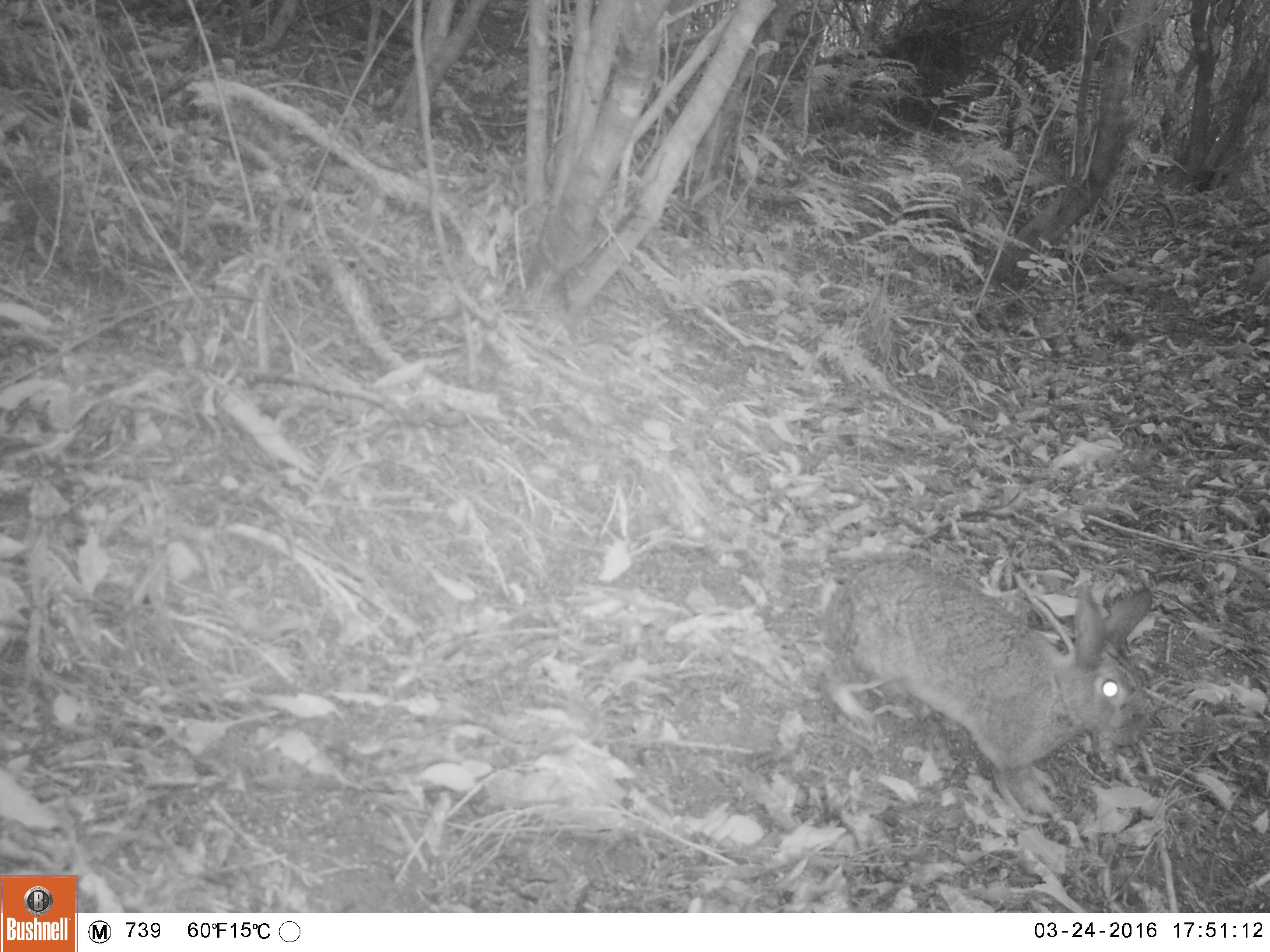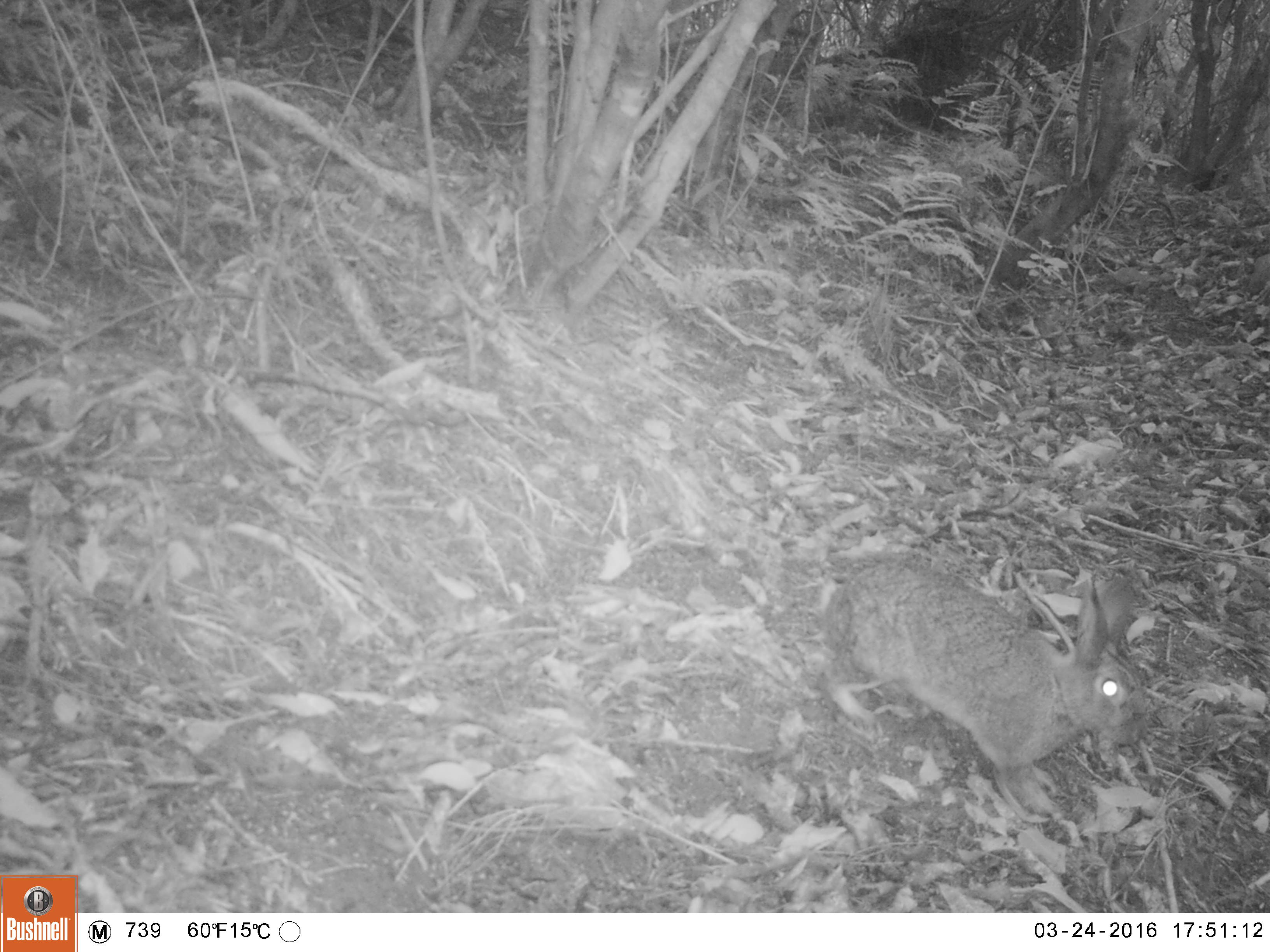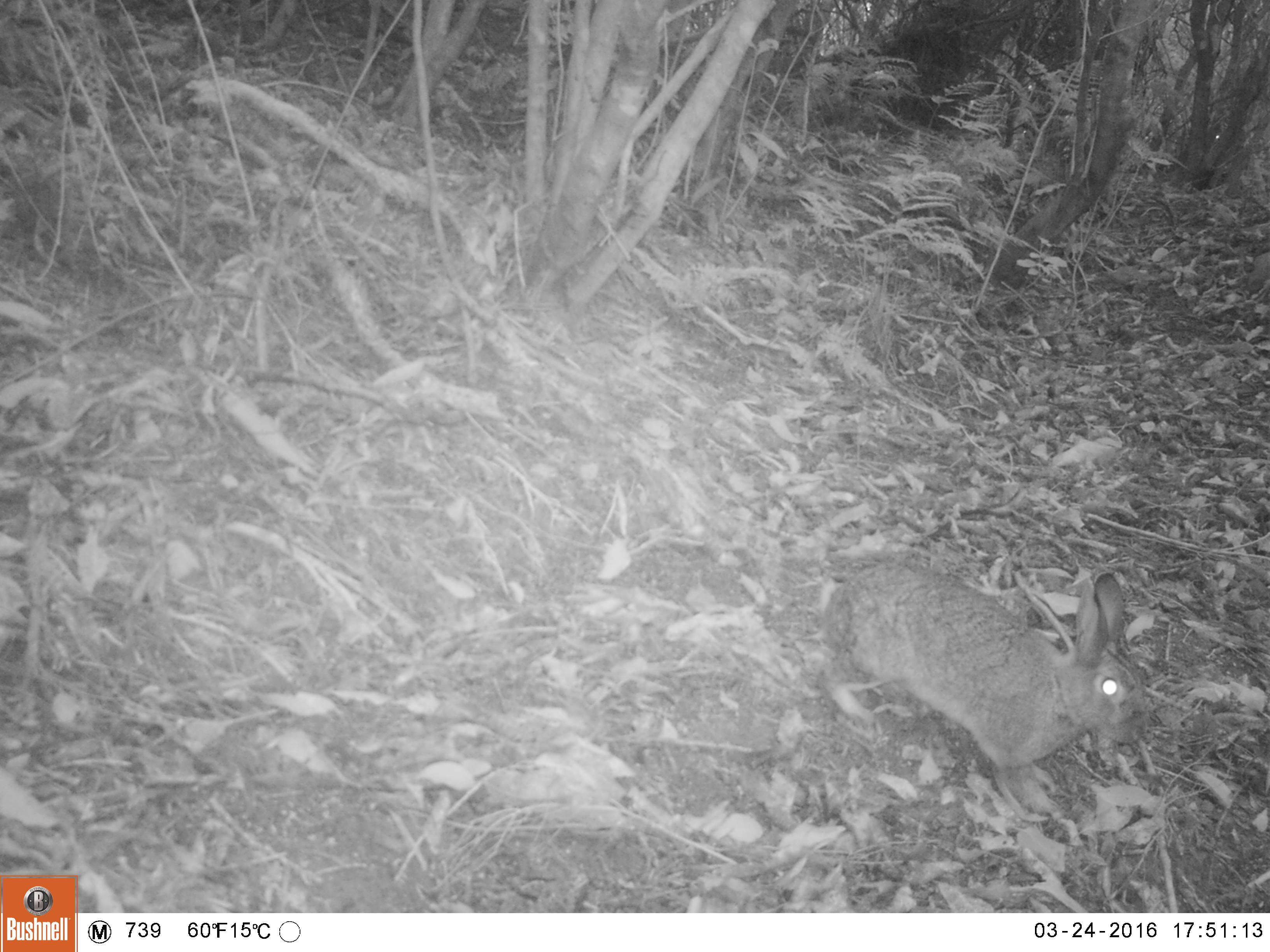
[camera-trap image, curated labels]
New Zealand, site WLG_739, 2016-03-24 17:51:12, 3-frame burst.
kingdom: Animalia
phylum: Chordata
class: Mammalia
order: Lagomorpha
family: Leporidae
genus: Oryctolagus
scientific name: Oryctolagus cuniculus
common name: european rabbit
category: rabbit